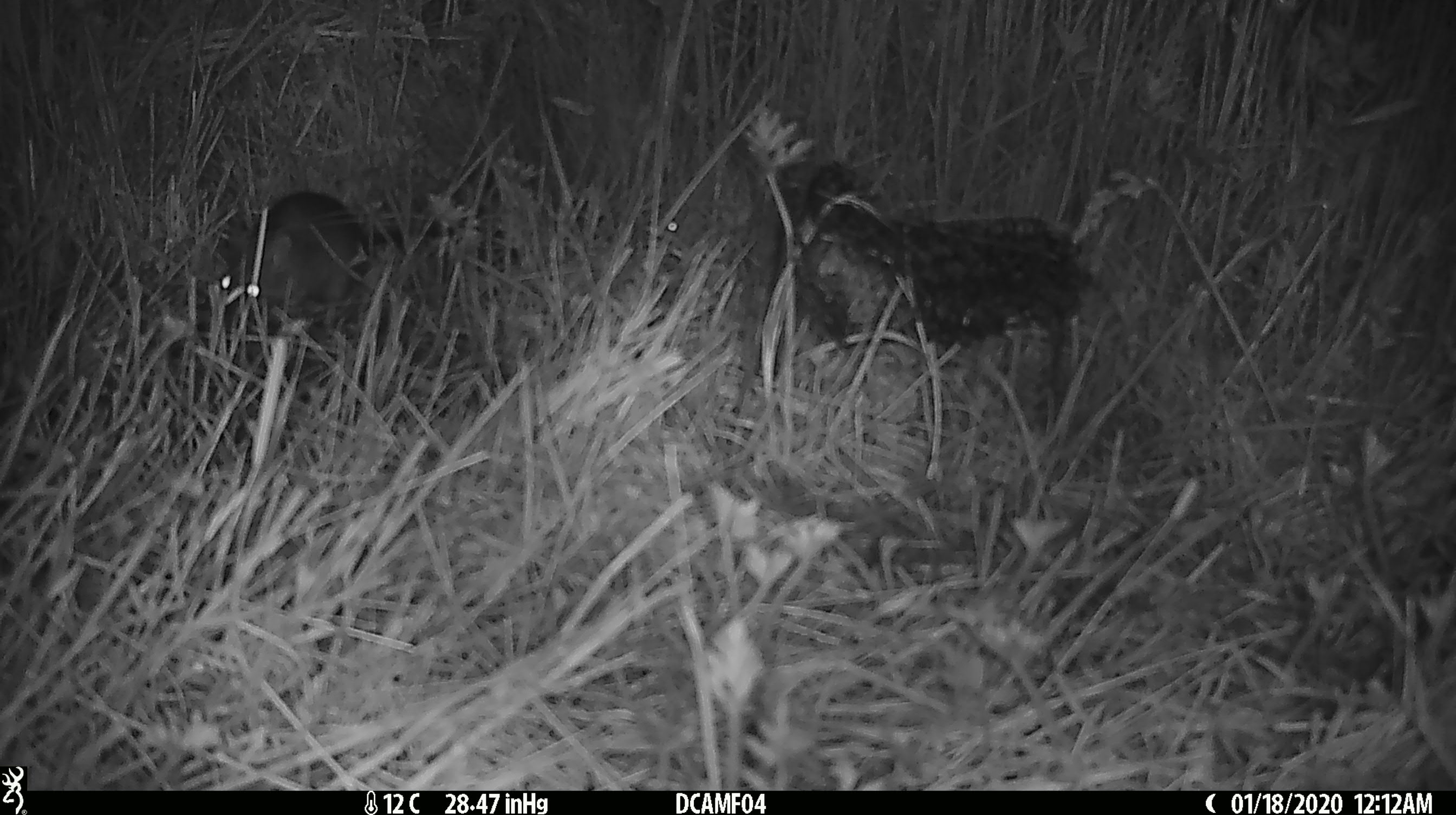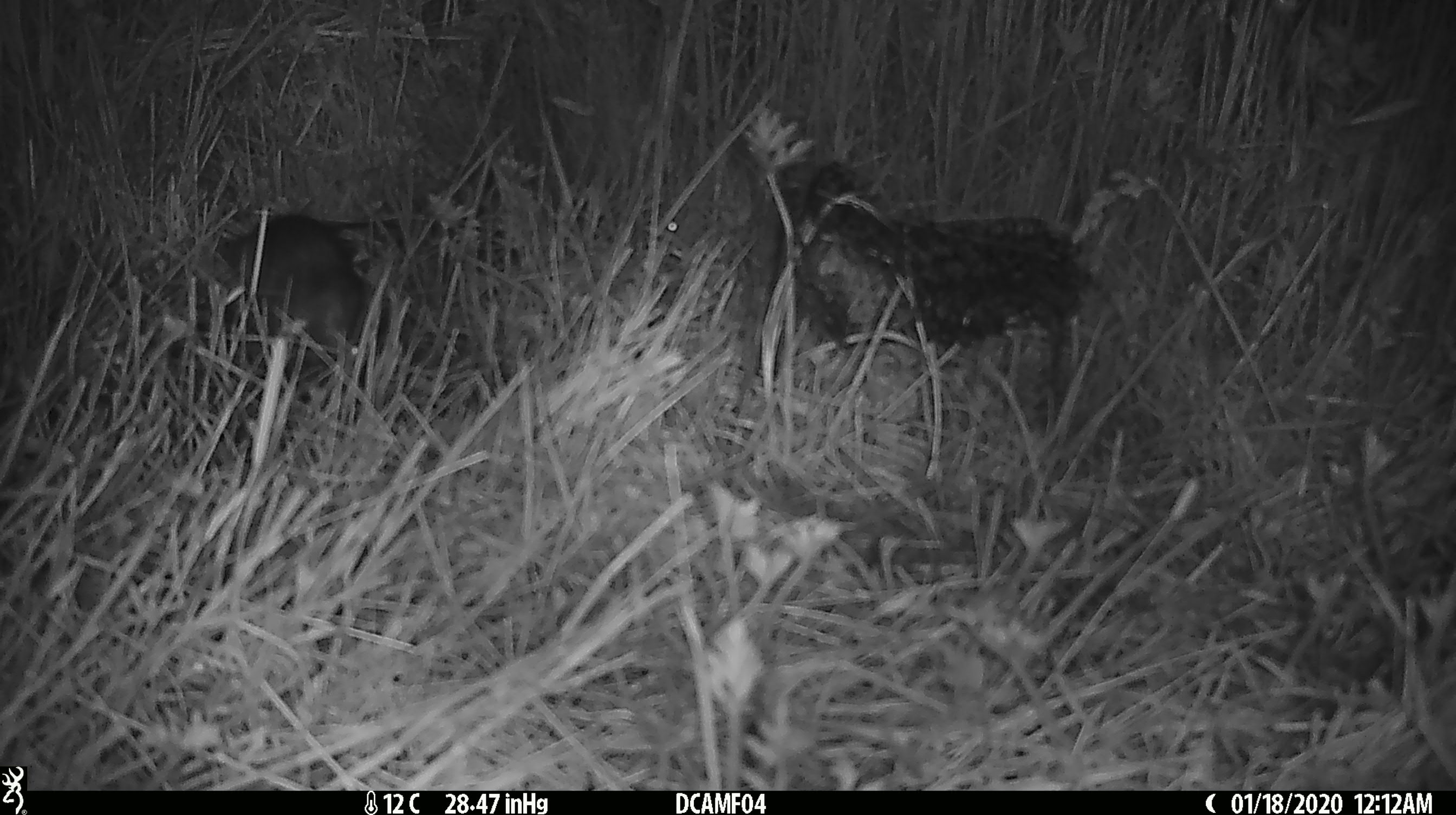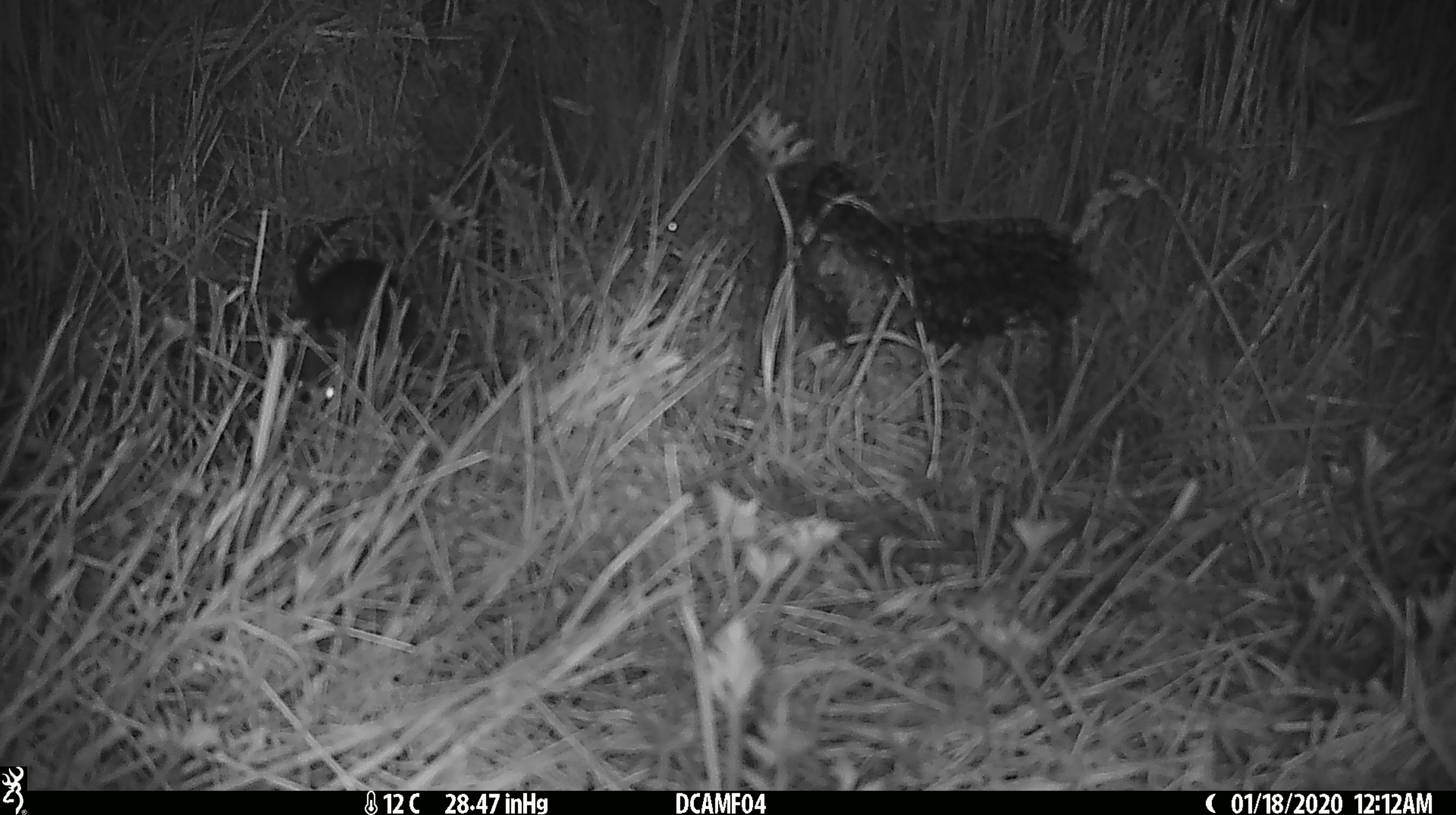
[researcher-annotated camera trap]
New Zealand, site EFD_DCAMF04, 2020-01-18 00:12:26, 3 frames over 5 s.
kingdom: Animalia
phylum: Chordata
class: Mammalia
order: Rodentia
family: Muridae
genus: Rattus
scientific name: Rattus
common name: rat